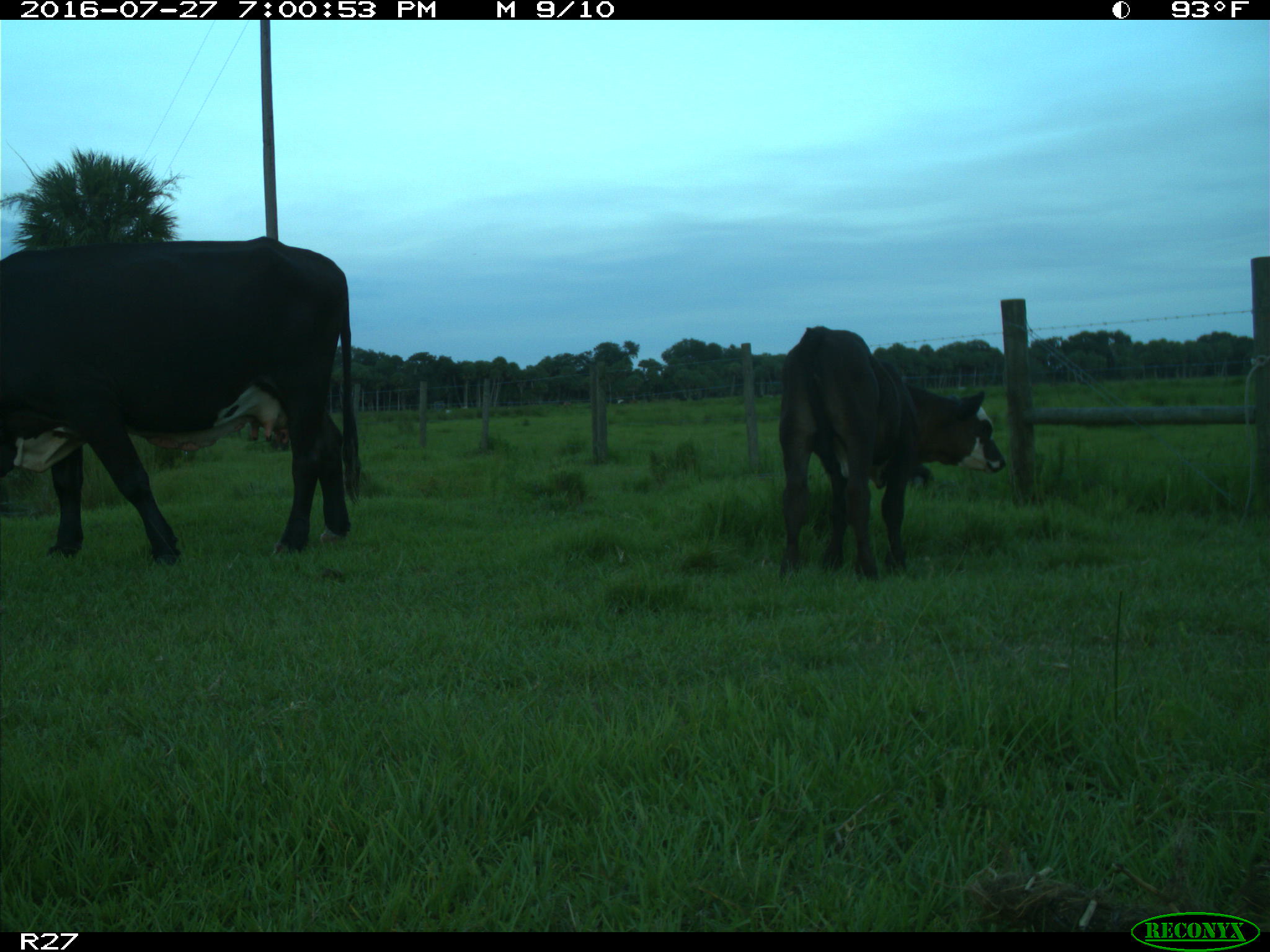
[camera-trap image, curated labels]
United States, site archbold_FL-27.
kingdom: Animalia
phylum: Chordata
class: Mammalia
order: Artiodactyla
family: Bovidae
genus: Bos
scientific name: Bos taurus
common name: domestic cow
Bos taurus (domestic cow).